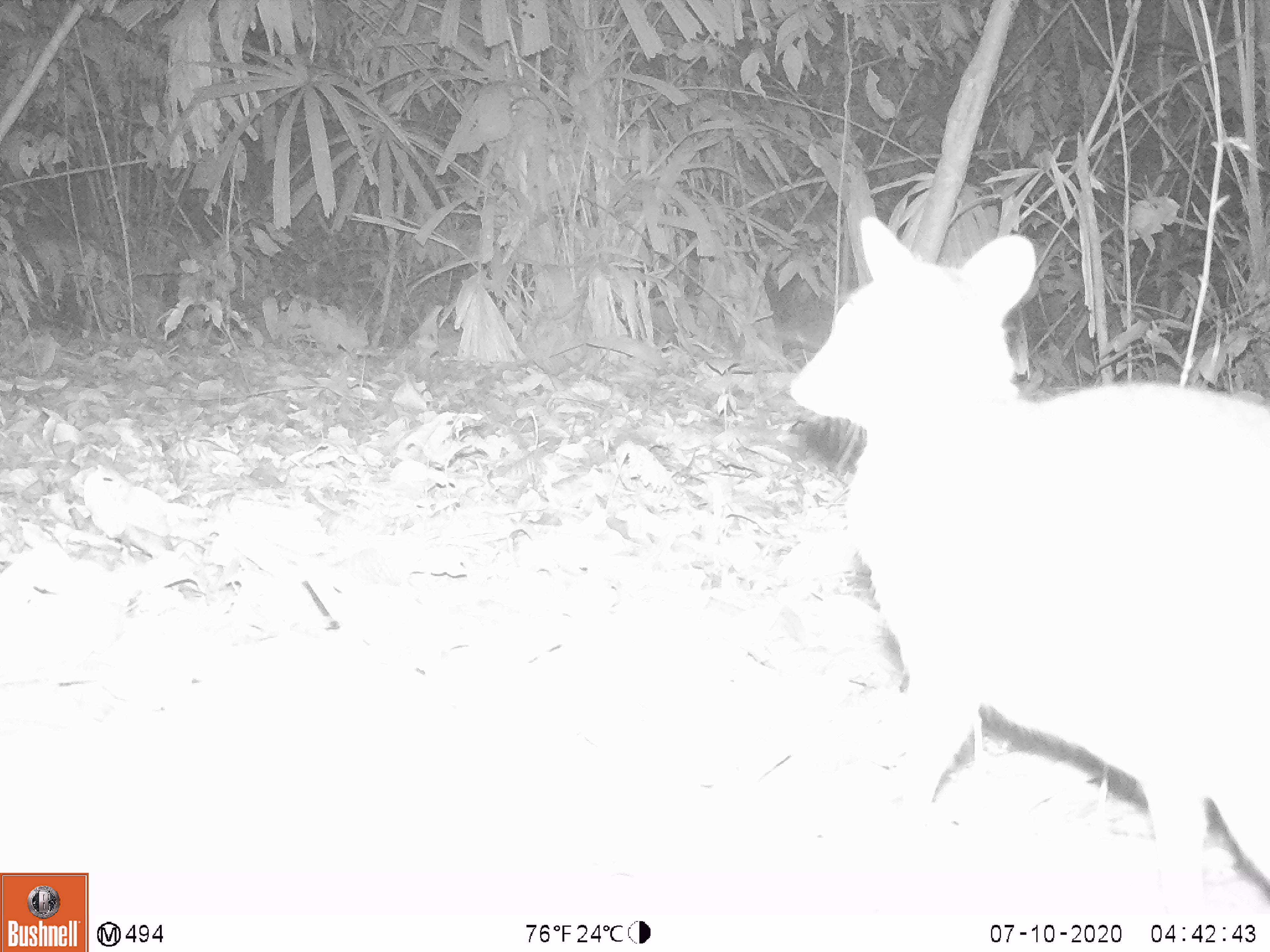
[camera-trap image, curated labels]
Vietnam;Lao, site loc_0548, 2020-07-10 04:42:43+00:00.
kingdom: Animalia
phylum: Chordata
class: Mammalia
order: Artiodactyla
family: Tragulidae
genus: Moschiola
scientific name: Moschiola meminna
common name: chevrotain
Chevrotain (Moschiola meminna). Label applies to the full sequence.